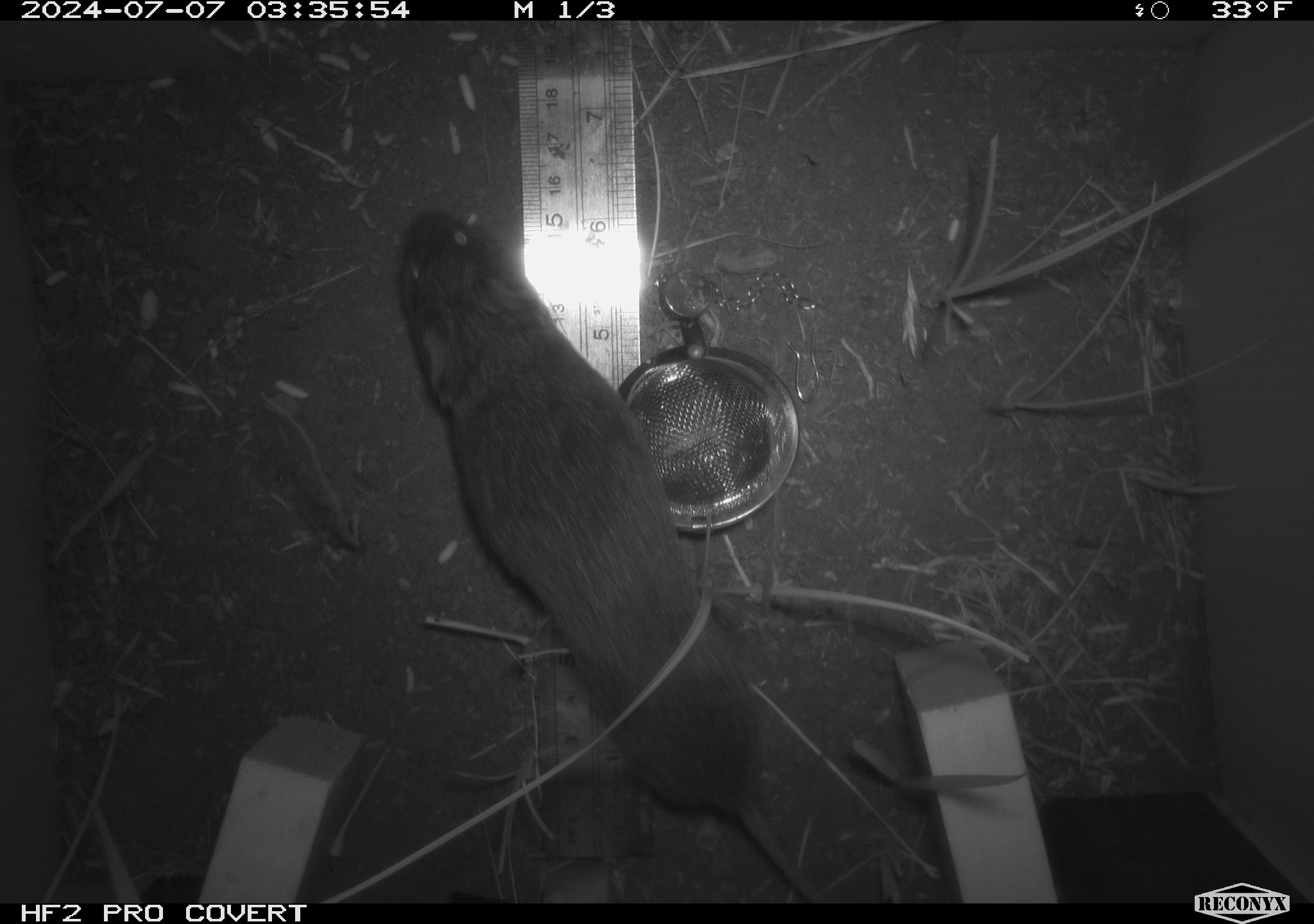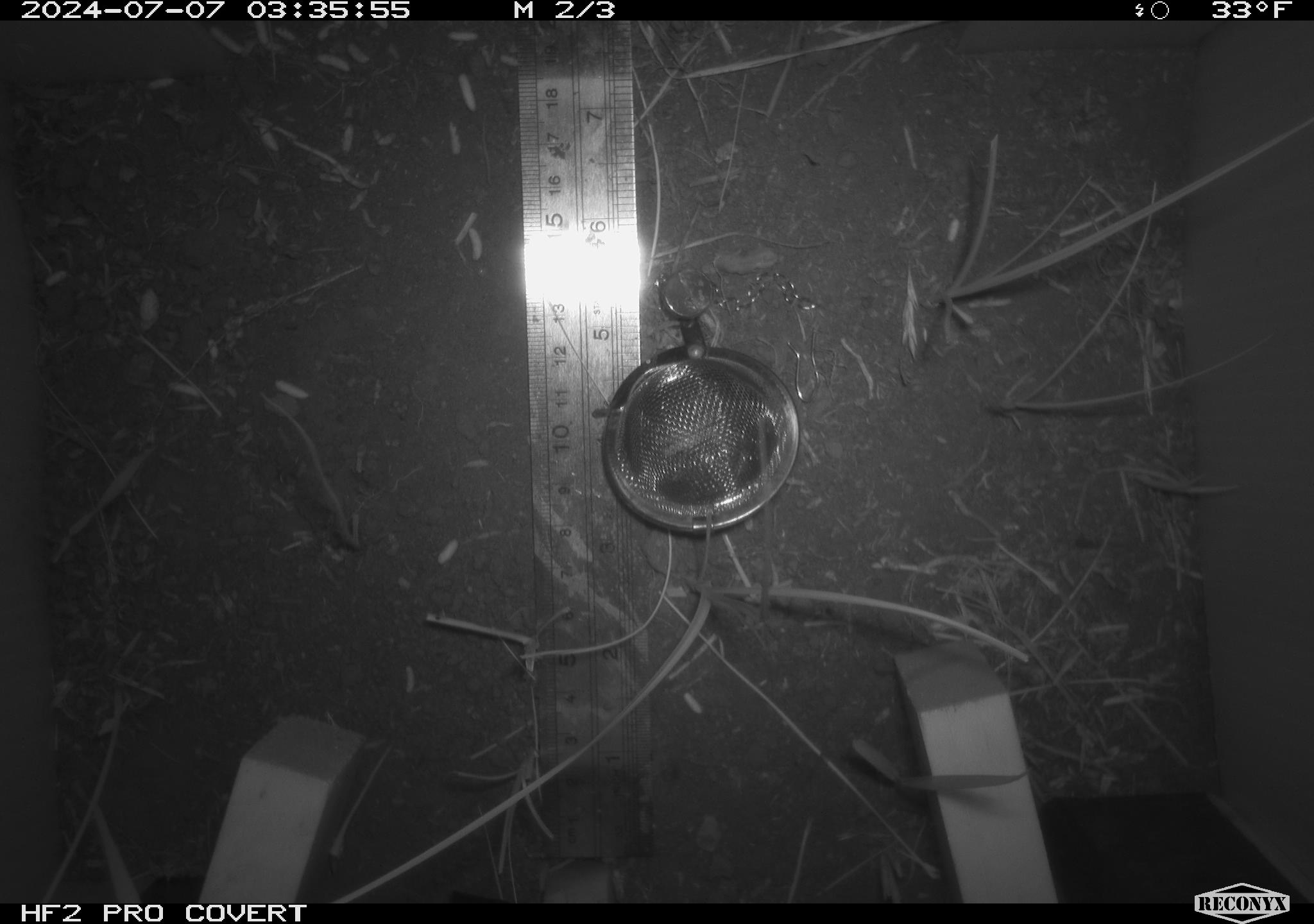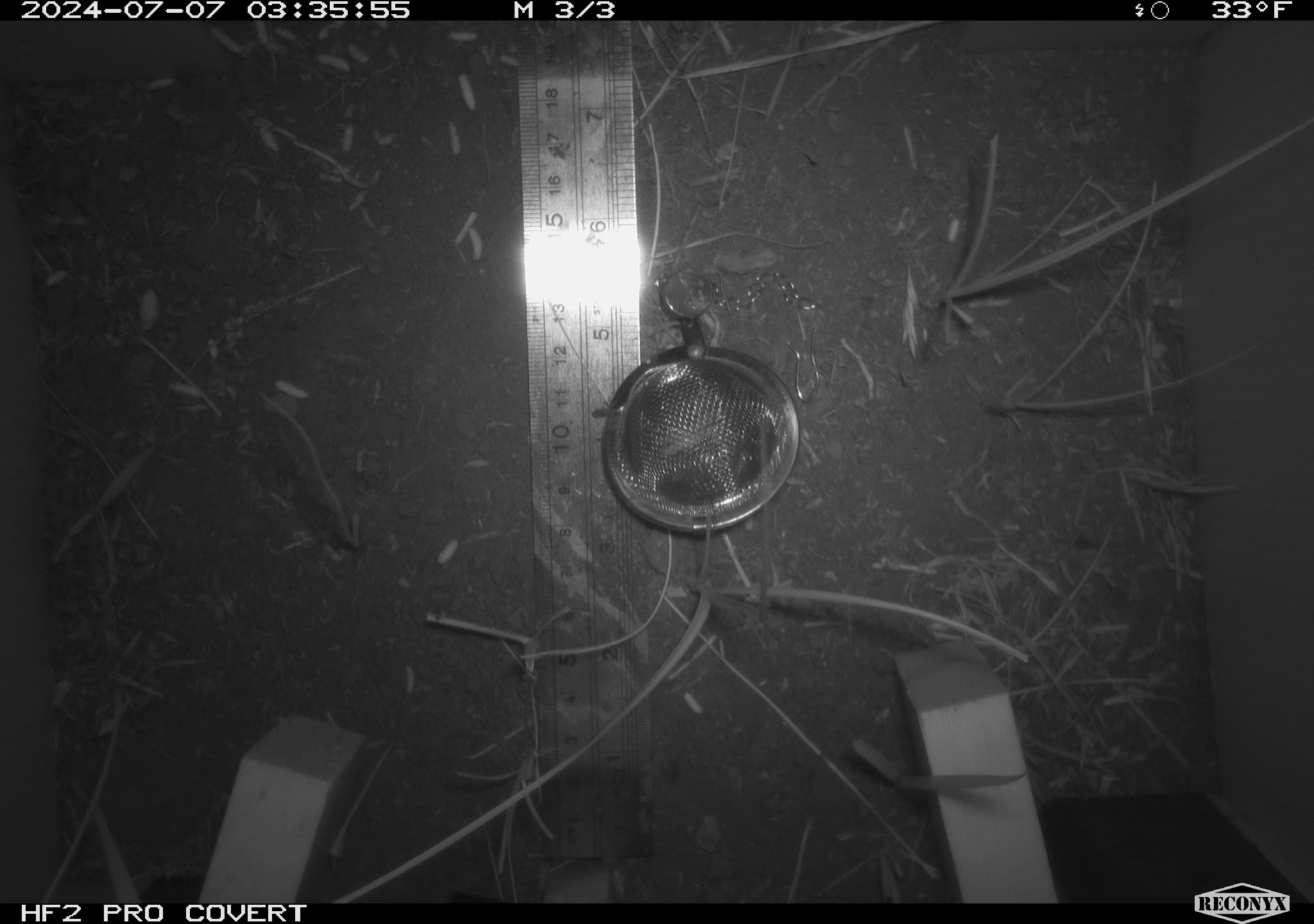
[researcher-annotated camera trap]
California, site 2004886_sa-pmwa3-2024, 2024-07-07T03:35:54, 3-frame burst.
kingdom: Animalia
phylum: Chordata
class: Mammalia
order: Rodentia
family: Cricetidae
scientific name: Arvicolinae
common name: voles, lemmings, and muskrats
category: arvicolinae subfamily